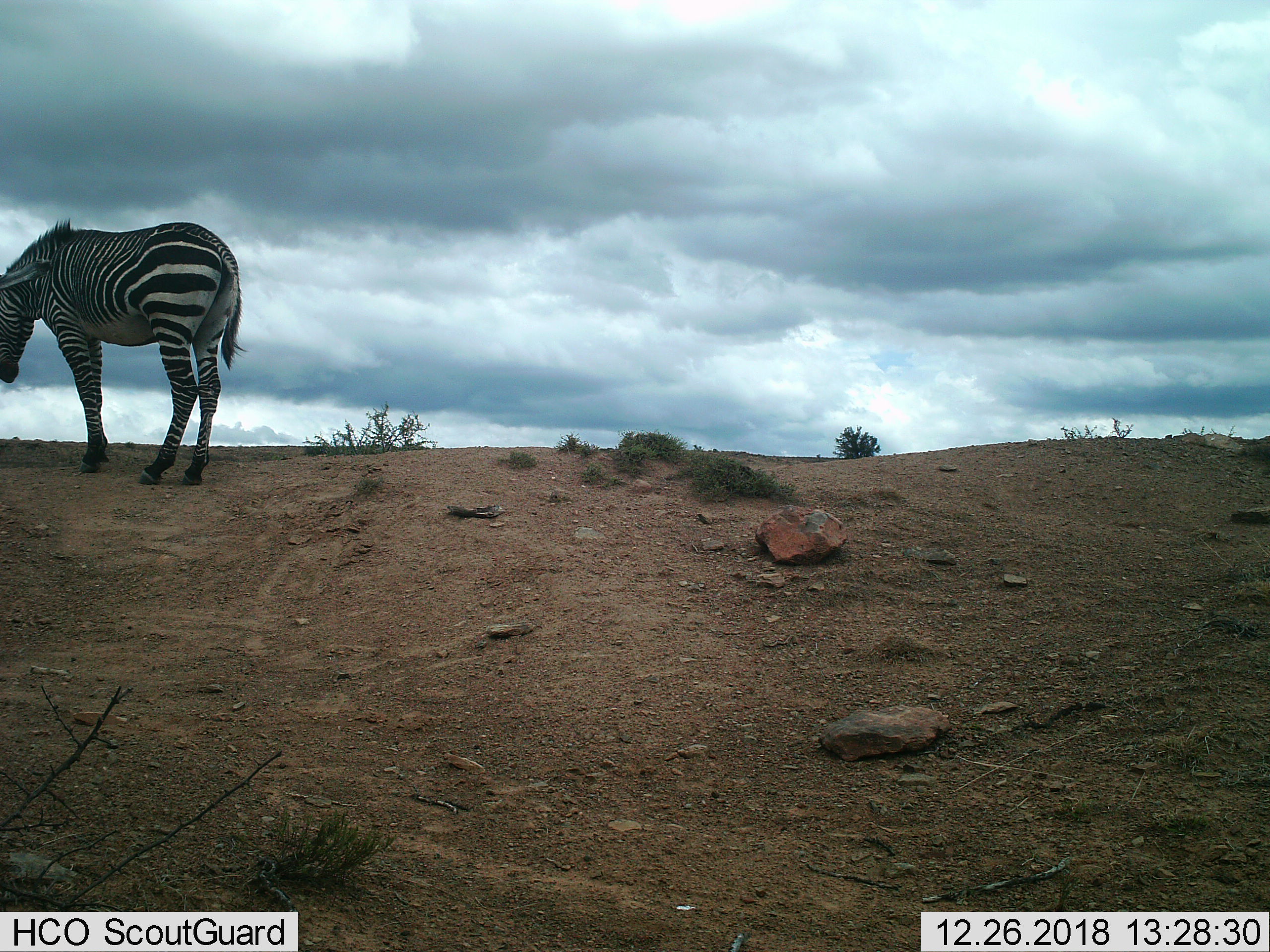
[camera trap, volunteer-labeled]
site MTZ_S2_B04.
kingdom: Animalia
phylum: Chordata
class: Mammalia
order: Perissodactyla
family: Equidae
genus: Equus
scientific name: Equus zebra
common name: mountain zebra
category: zebramountain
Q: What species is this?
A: Zebramountain (mountain zebra) (Equus zebra).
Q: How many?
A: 1.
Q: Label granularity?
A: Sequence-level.